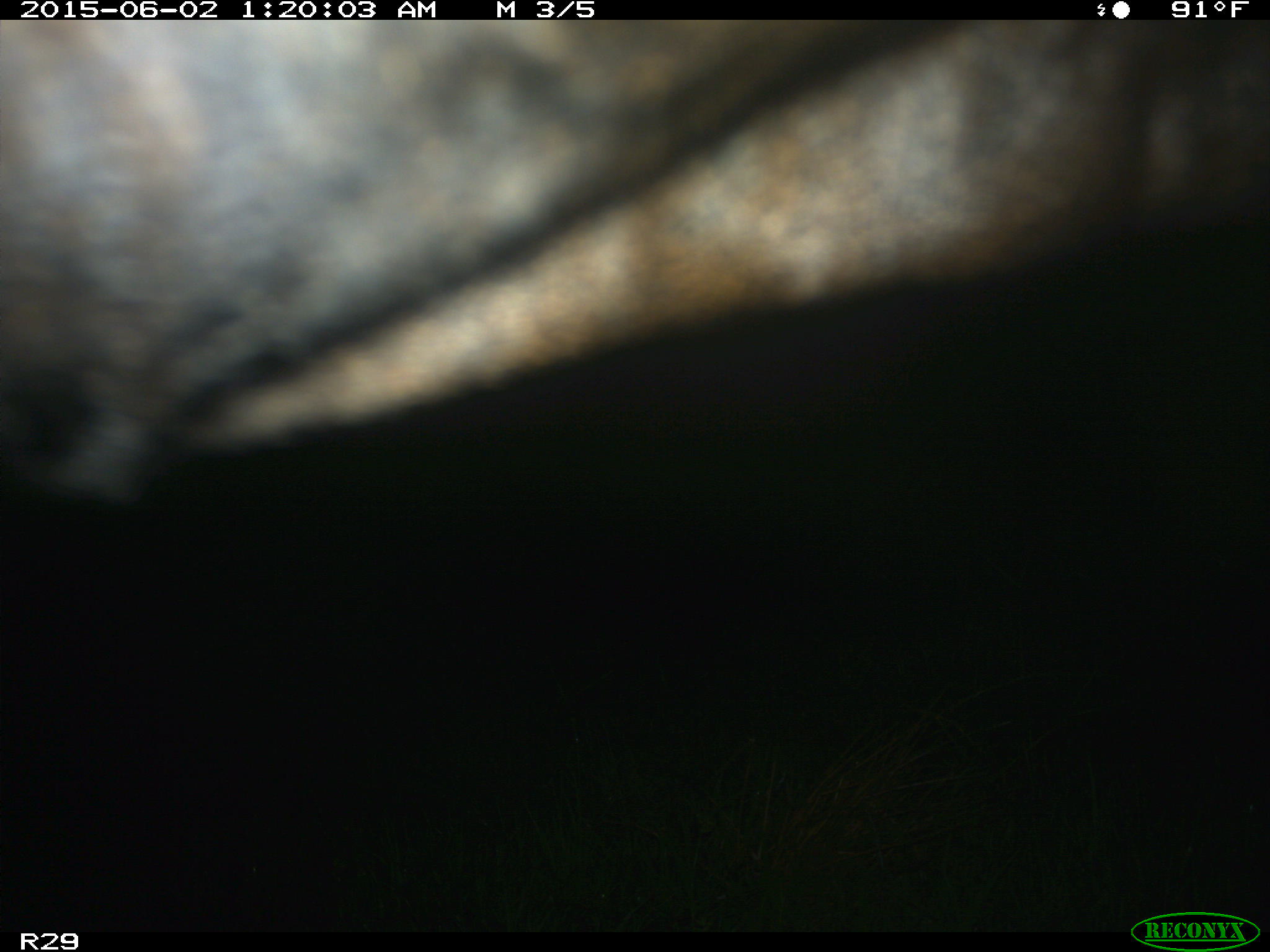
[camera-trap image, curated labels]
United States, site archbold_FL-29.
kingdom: Animalia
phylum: Chordata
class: Mammalia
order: Artiodactyla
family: Bovidae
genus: Bos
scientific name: Bos taurus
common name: domestic cow